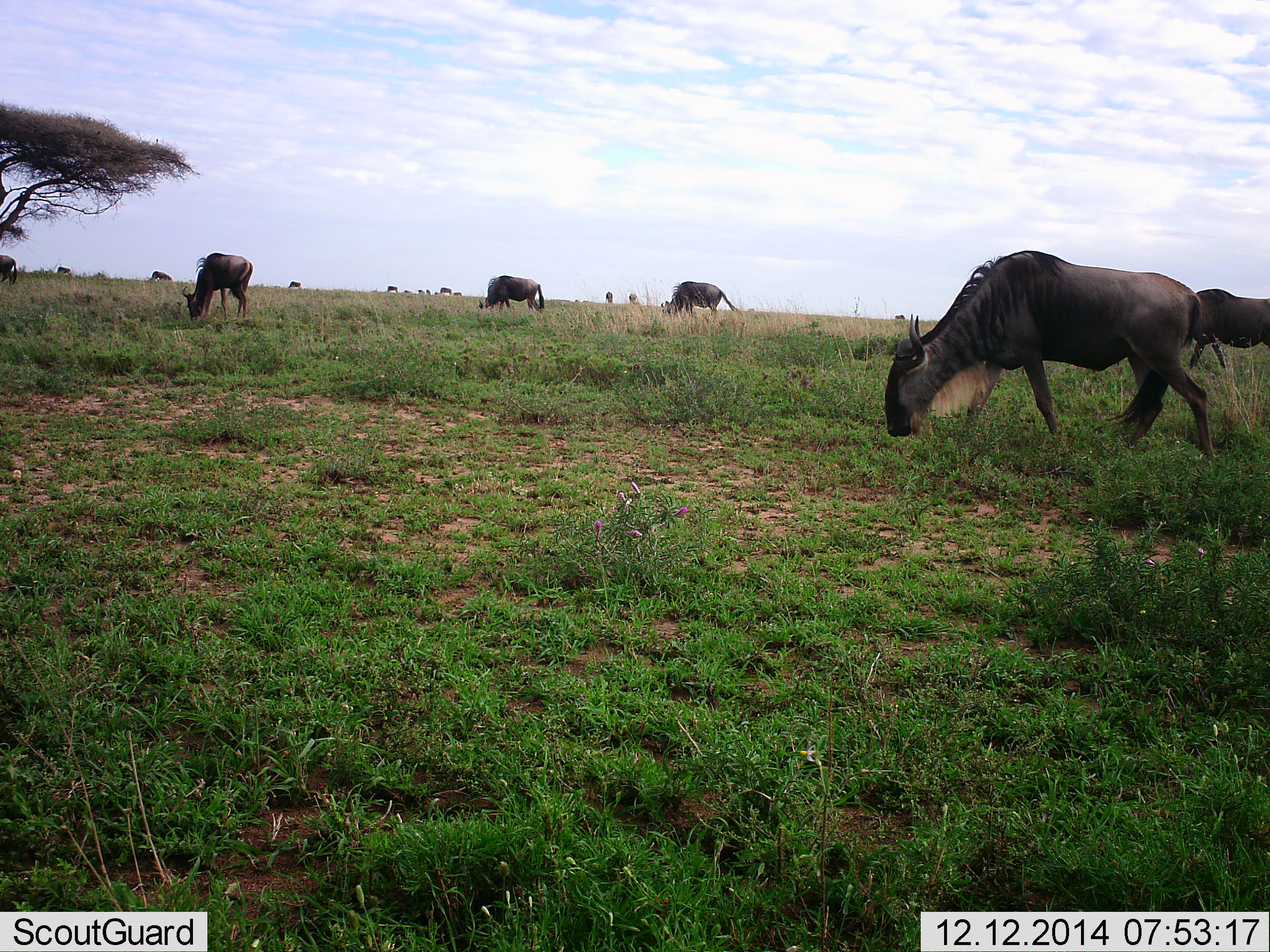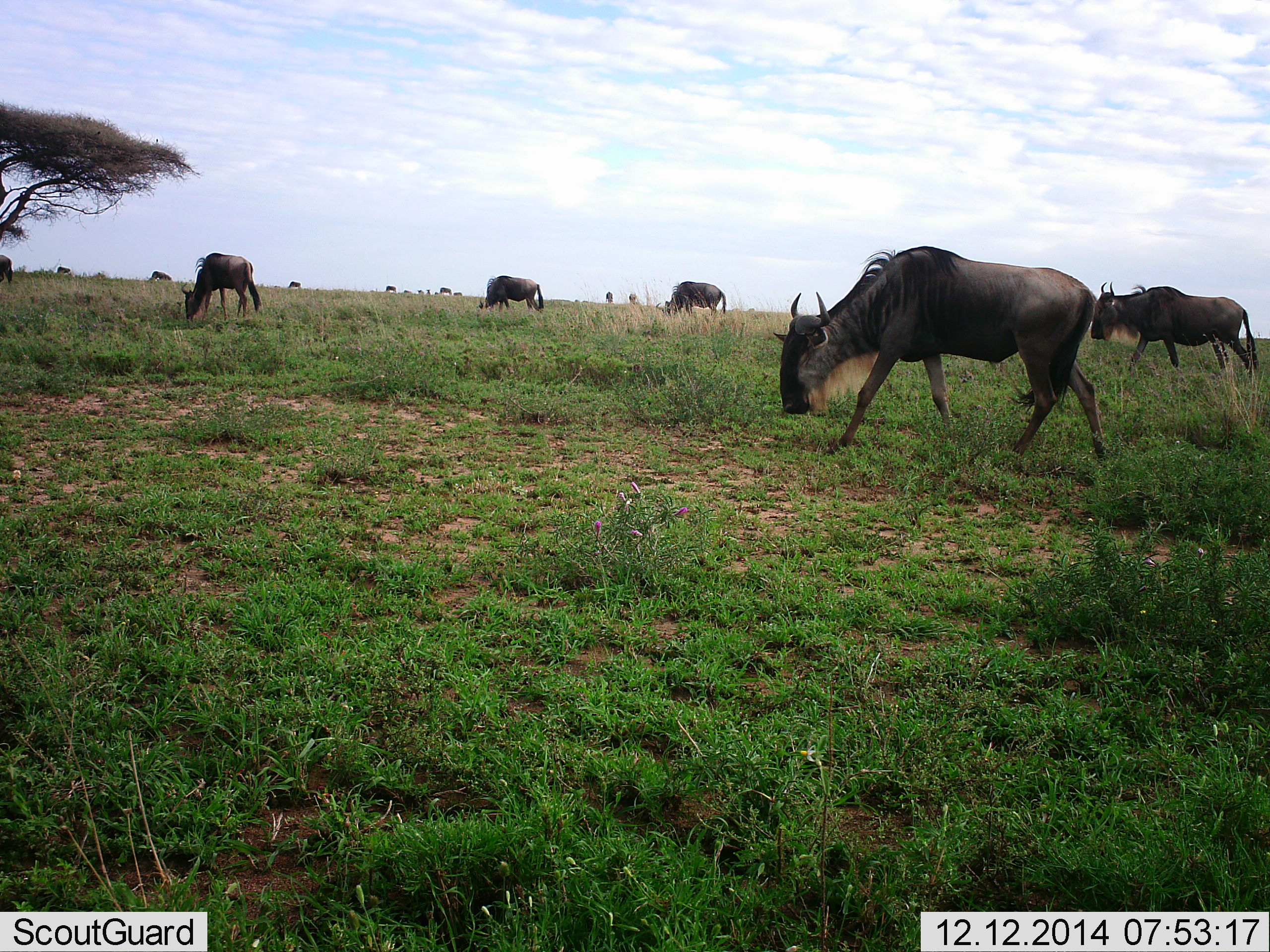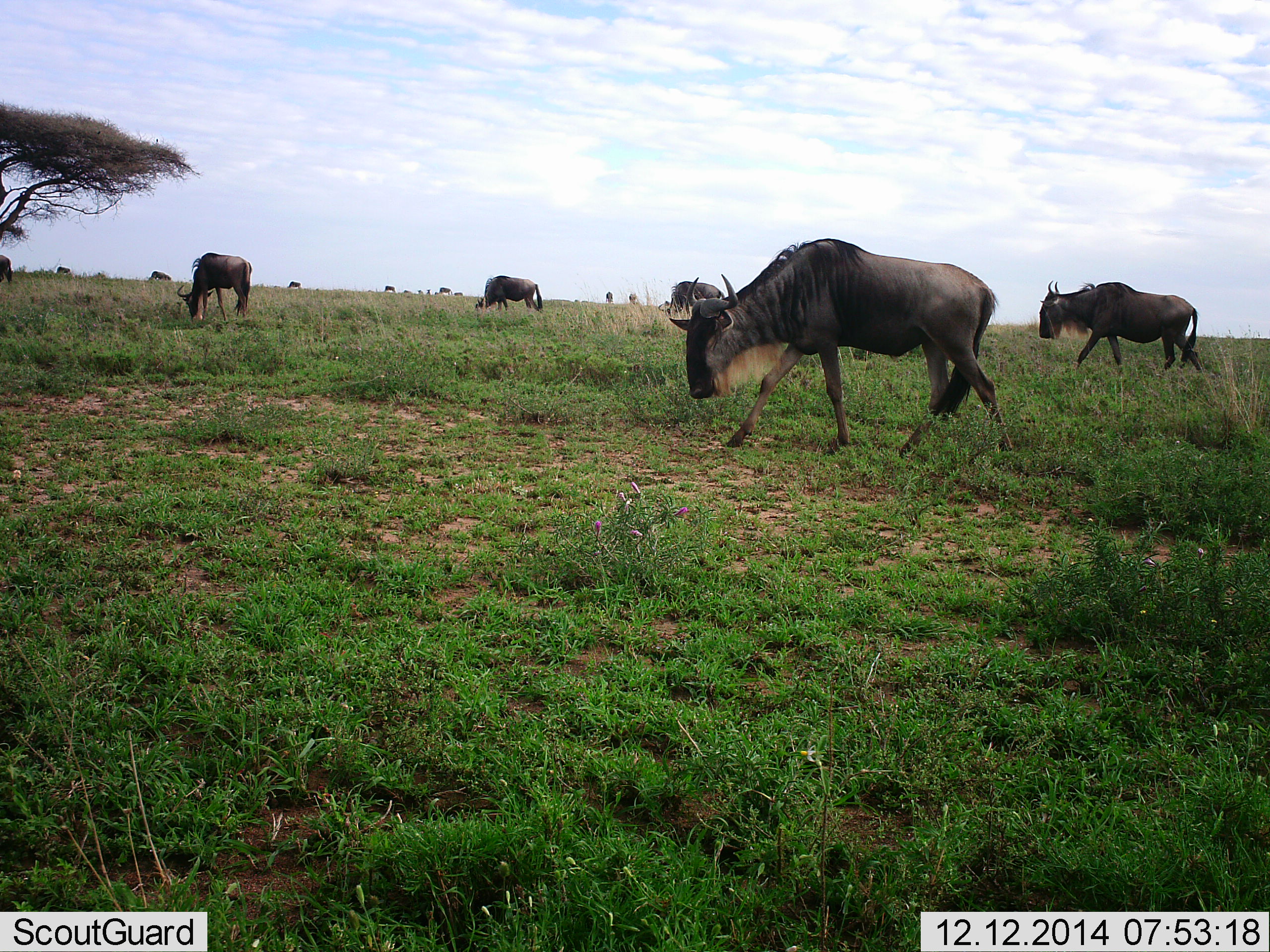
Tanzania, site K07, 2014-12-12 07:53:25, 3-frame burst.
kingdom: Animalia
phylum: Chordata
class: Mammalia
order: Artiodactyla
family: Bovidae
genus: Connochaetes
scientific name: Connochaetes taurinus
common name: blue wildebeest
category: wildebeest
Wildebeest (blue wildebeest) (Connochaetes taurinus), count 11-50. Behavior (volunteer vote fractions): standing 10%, resting 10%, moving 80%, interacting 0%. Young present (vote fraction): 0%. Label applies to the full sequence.